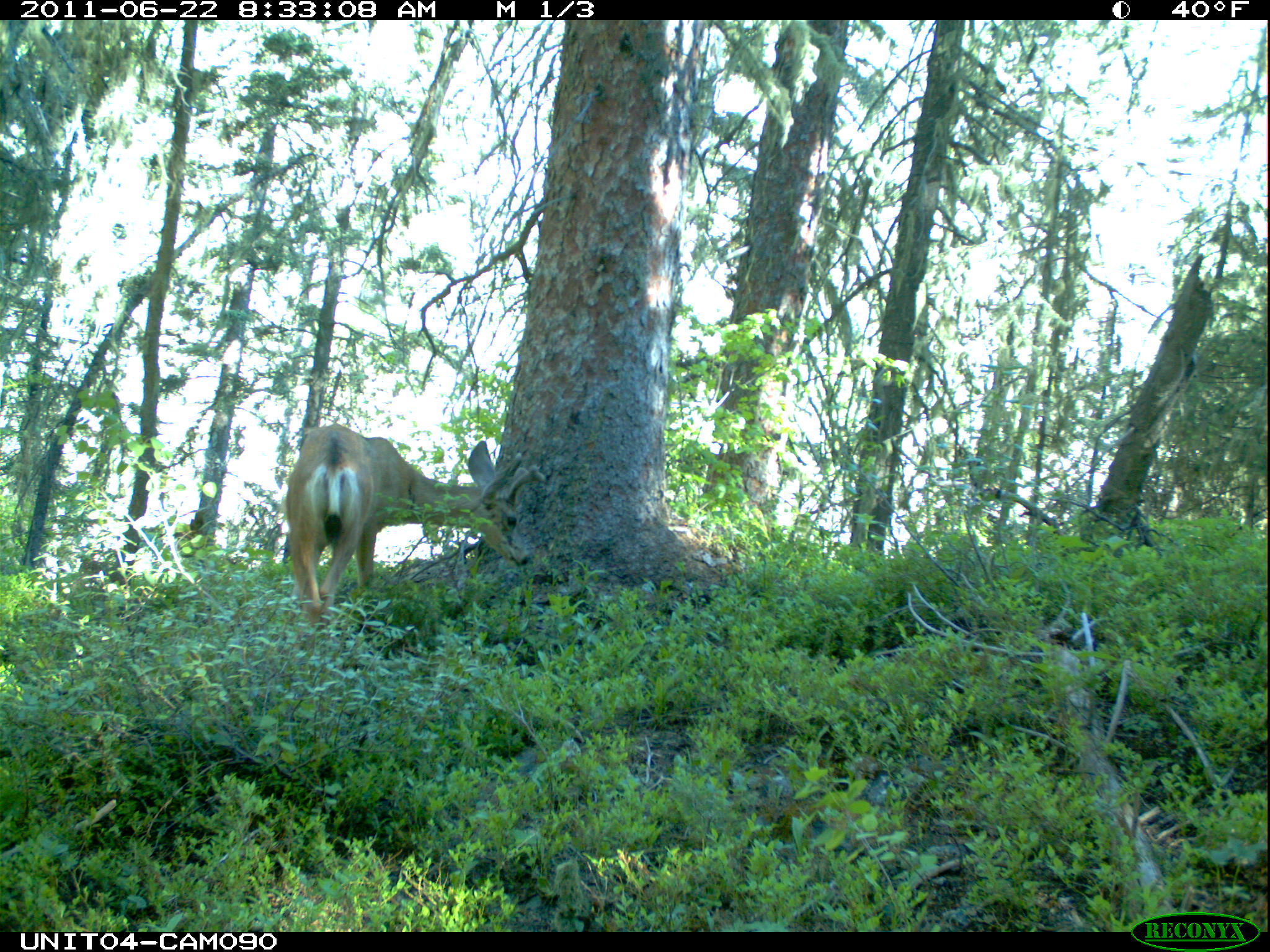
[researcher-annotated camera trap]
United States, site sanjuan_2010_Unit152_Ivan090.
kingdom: Animalia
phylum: Chordata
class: Mammalia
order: Artiodactyla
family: Cervidae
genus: Odocoileus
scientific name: Odocoileus hemionus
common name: mule deer